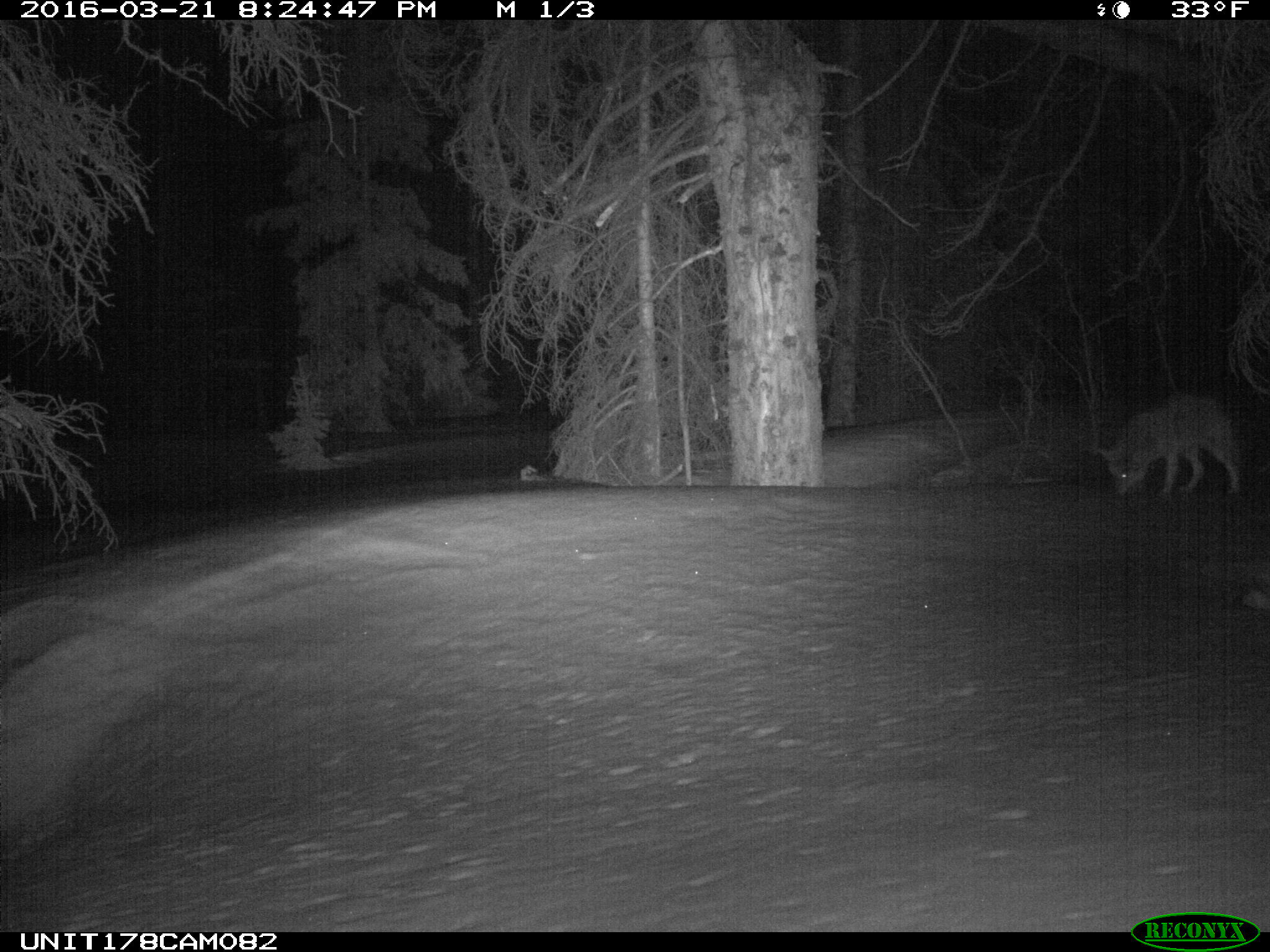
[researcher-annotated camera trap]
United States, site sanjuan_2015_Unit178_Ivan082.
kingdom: Animalia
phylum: Chordata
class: Mammalia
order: Carnivora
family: Canidae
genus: Canis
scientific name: Canis latrans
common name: coyote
Canis latrans (coyote).